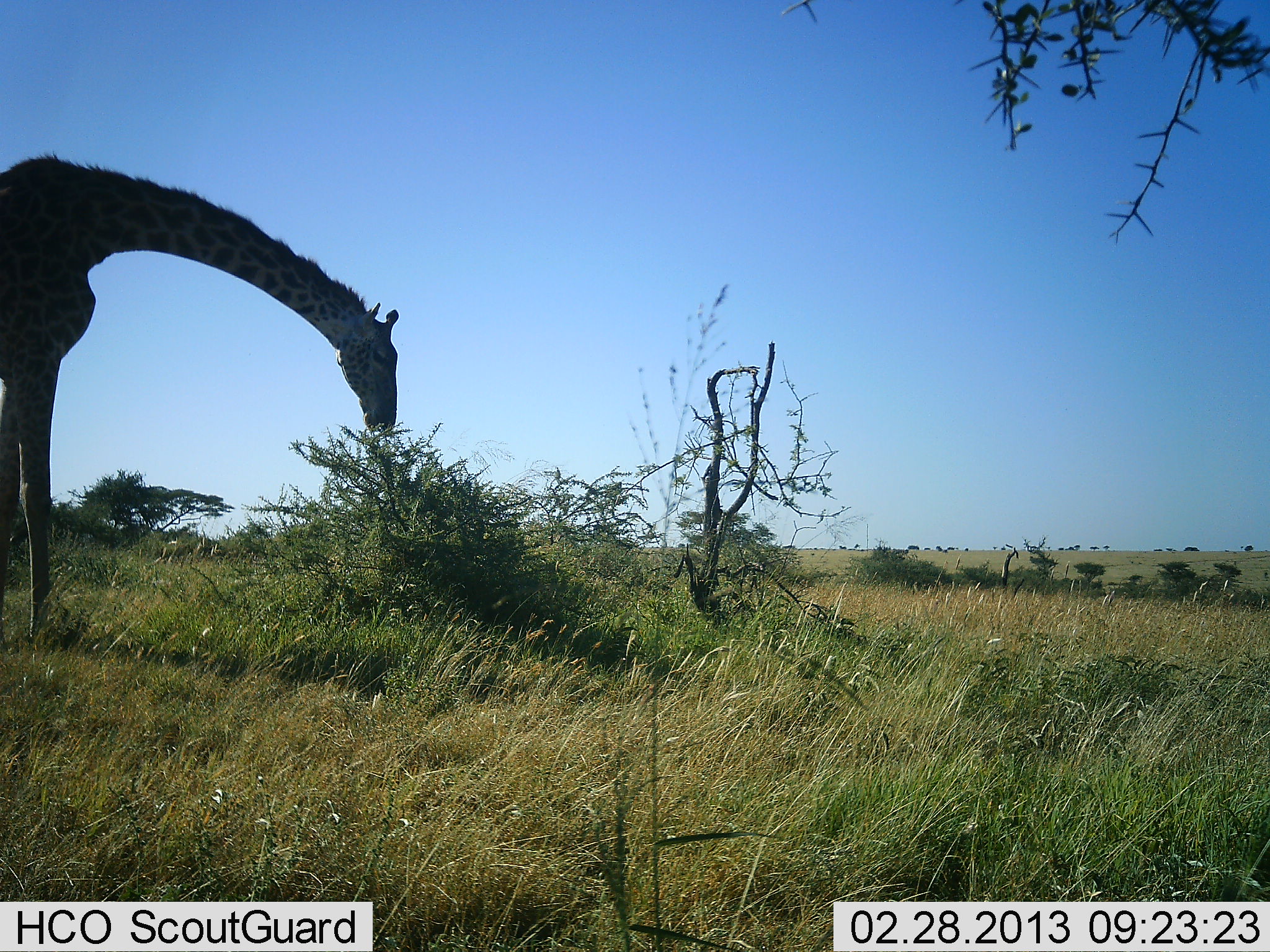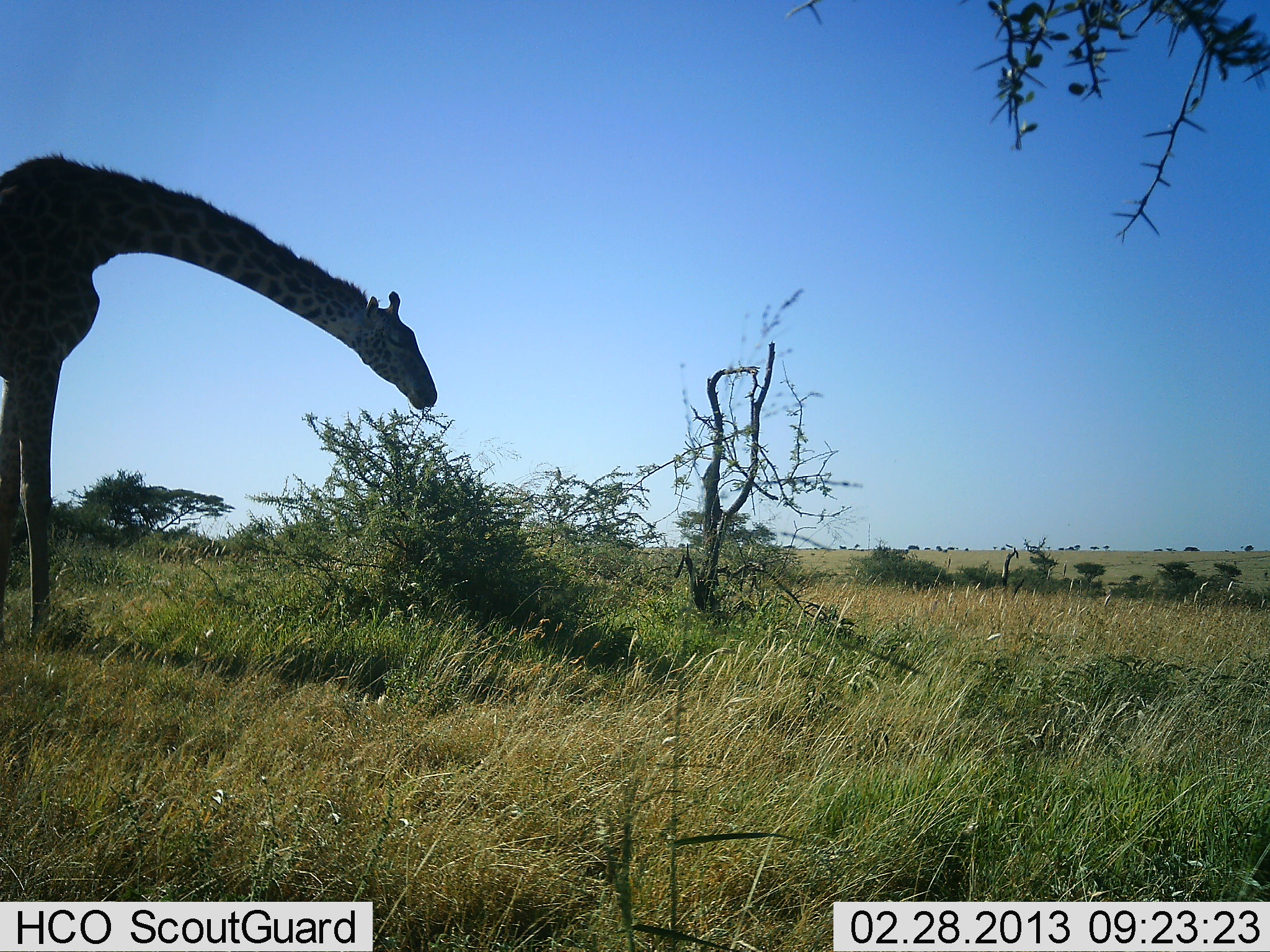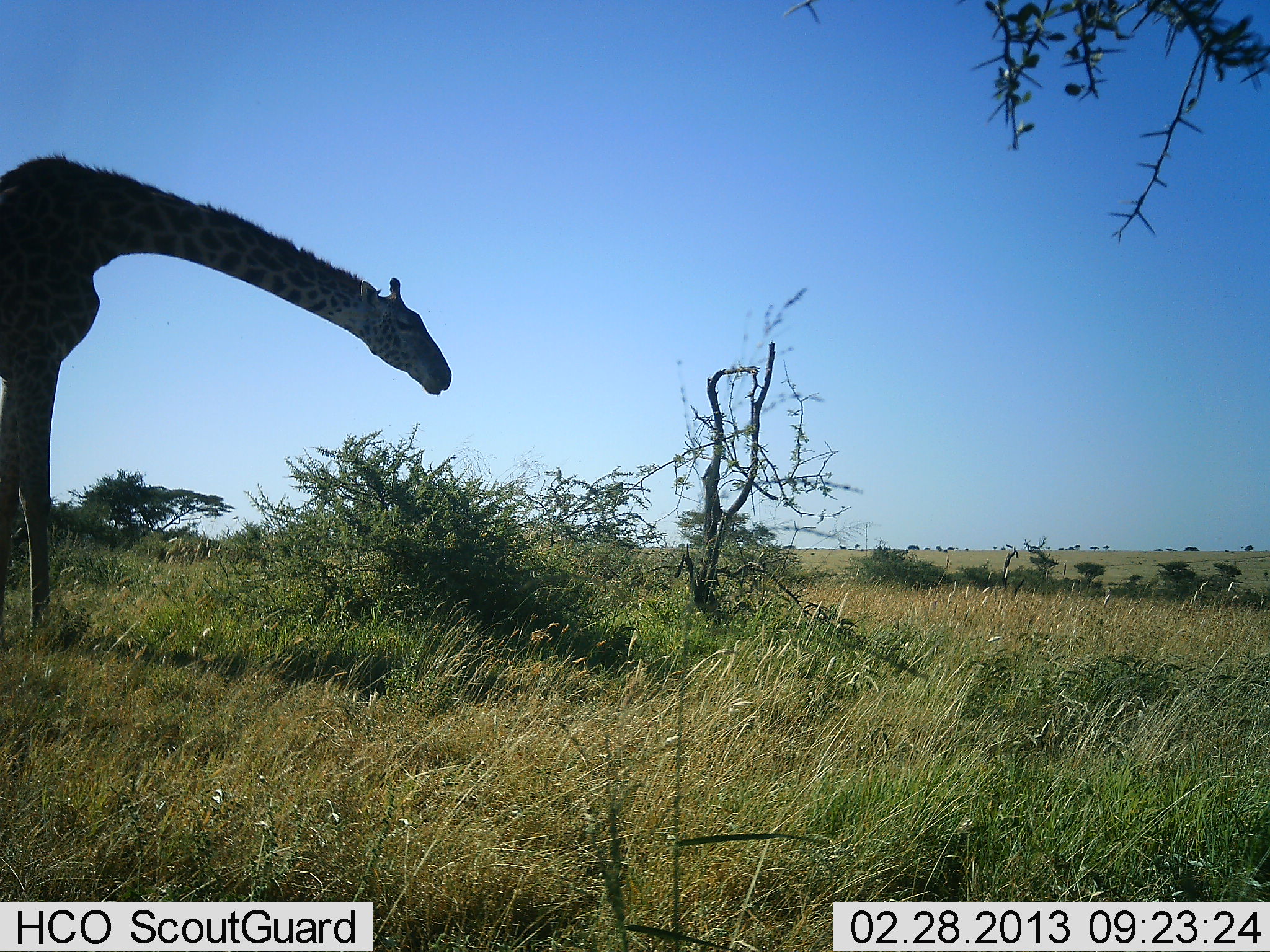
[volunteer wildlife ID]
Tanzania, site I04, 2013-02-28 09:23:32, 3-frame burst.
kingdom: Animalia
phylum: Chordata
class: Mammalia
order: Artiodactyla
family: Giraffidae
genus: Giraffa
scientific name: Giraffa camelopardalis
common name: giraffe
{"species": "giraffe (Giraffa camelopardalis)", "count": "1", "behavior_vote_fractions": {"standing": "6%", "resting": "0%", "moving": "3%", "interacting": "0%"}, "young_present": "0%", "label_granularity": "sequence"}